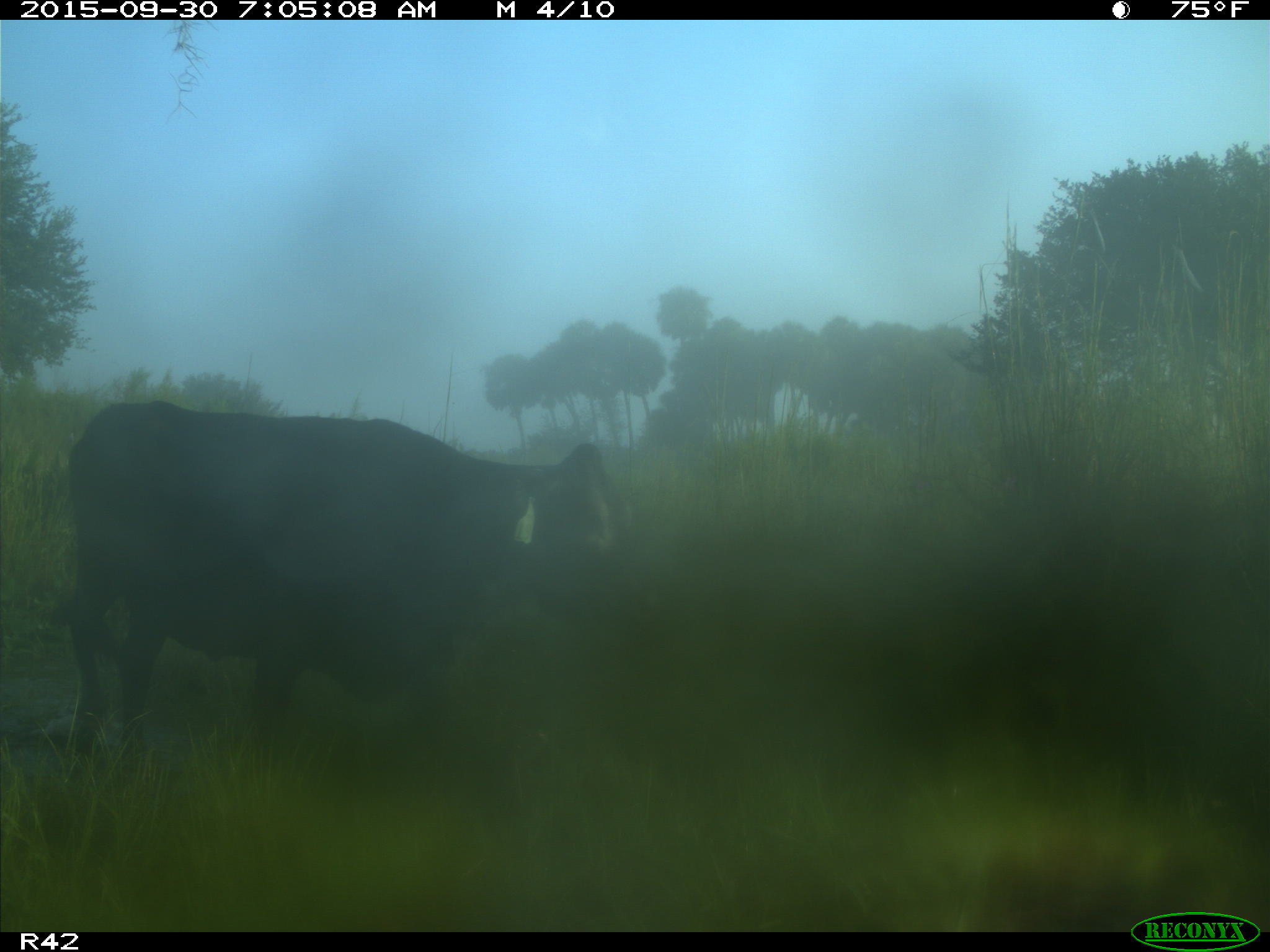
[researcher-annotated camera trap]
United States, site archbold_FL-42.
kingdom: Animalia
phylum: Chordata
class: Mammalia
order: Artiodactyla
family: Bovidae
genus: Bos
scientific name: Bos taurus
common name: domestic cow